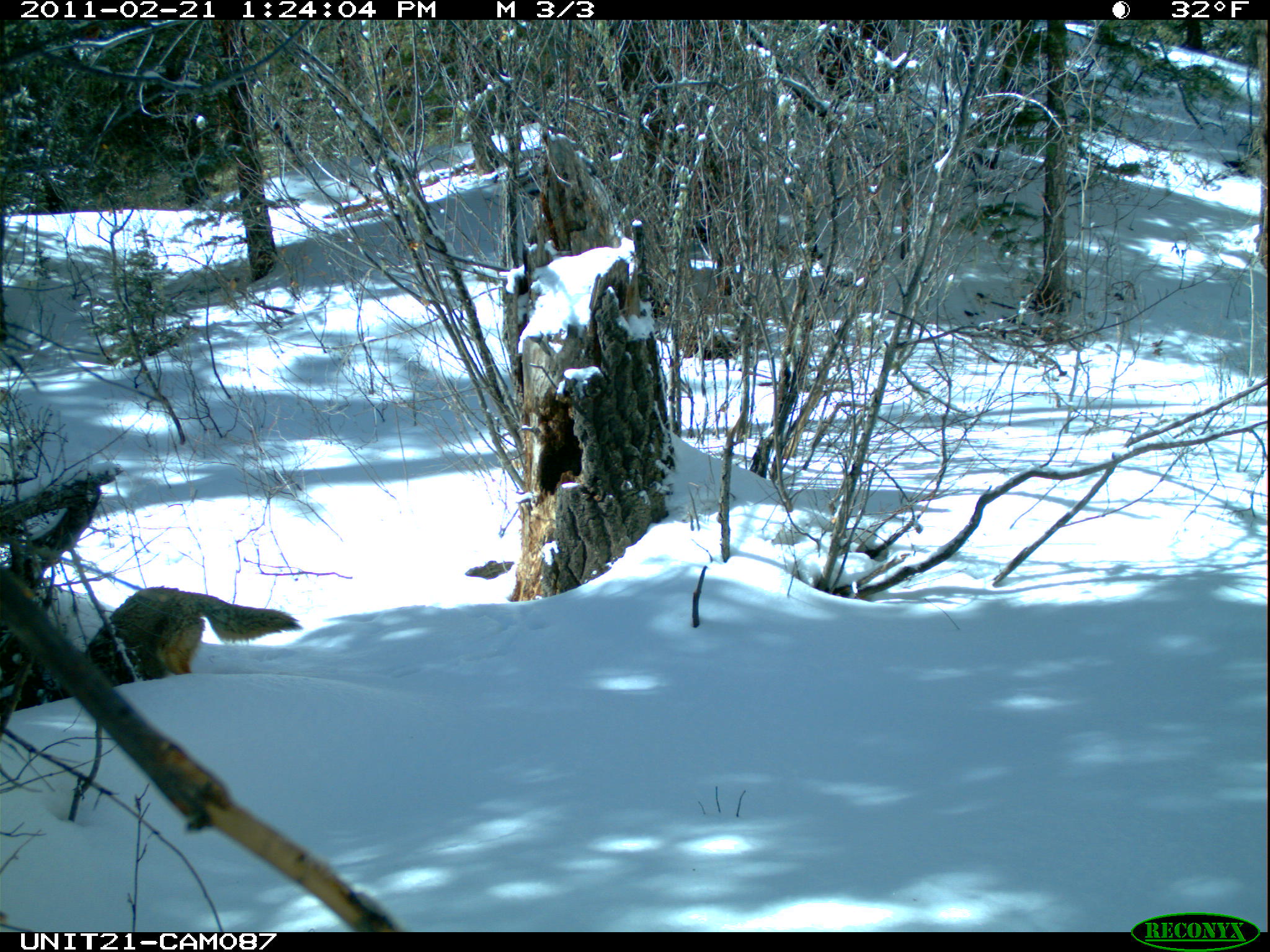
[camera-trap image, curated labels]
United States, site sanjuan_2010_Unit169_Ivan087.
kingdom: Animalia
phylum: Chordata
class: Mammalia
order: Carnivora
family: Canidae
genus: Canis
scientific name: Canis latrans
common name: coyote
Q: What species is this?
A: Canis latrans (coyote).